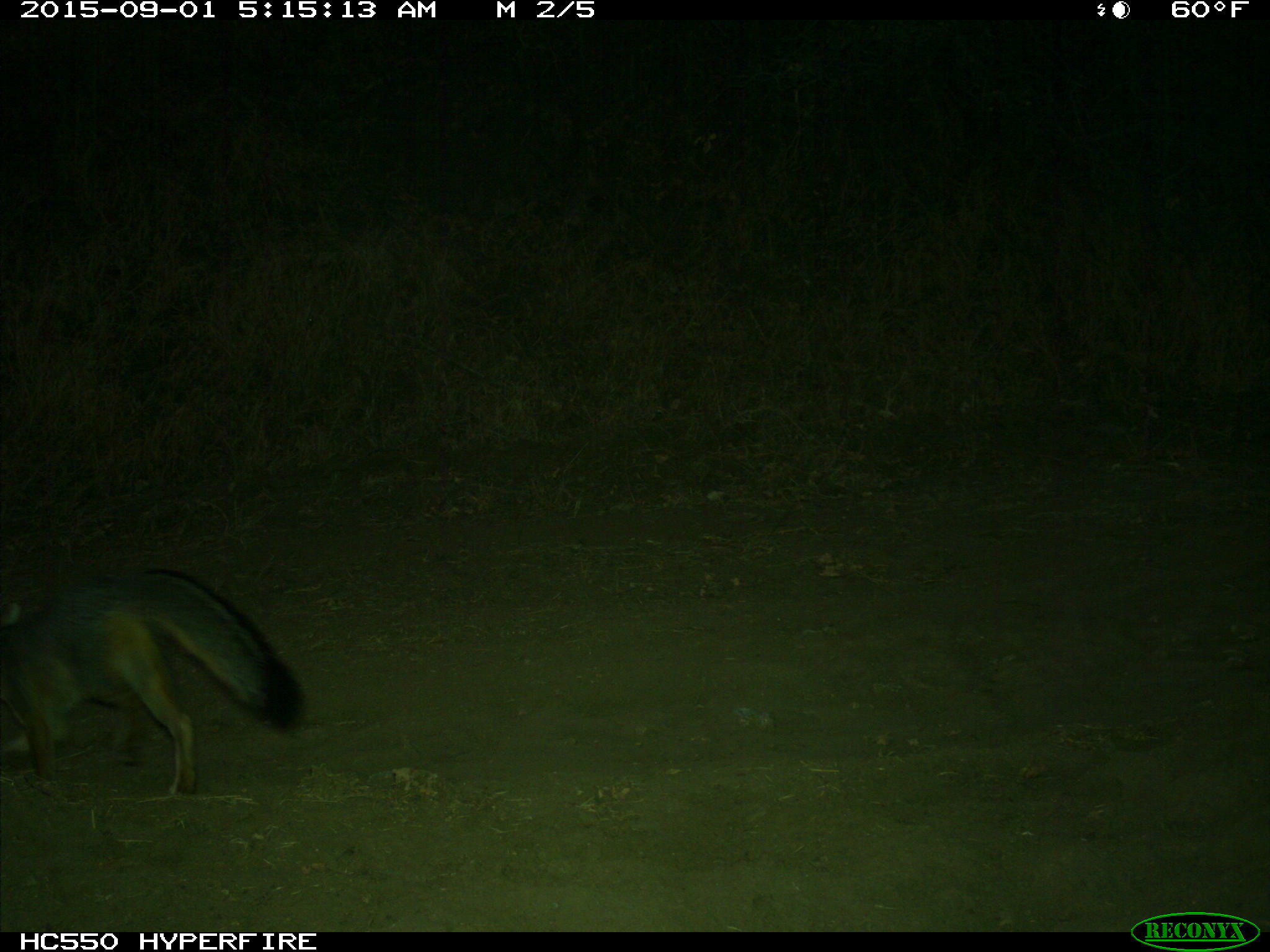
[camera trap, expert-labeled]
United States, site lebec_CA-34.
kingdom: Animalia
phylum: Chordata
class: Mammalia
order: Carnivora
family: Canidae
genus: Urocyon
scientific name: Urocyon cinereoargenteus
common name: gray fox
Urocyon cinereoargenteus (gray fox).